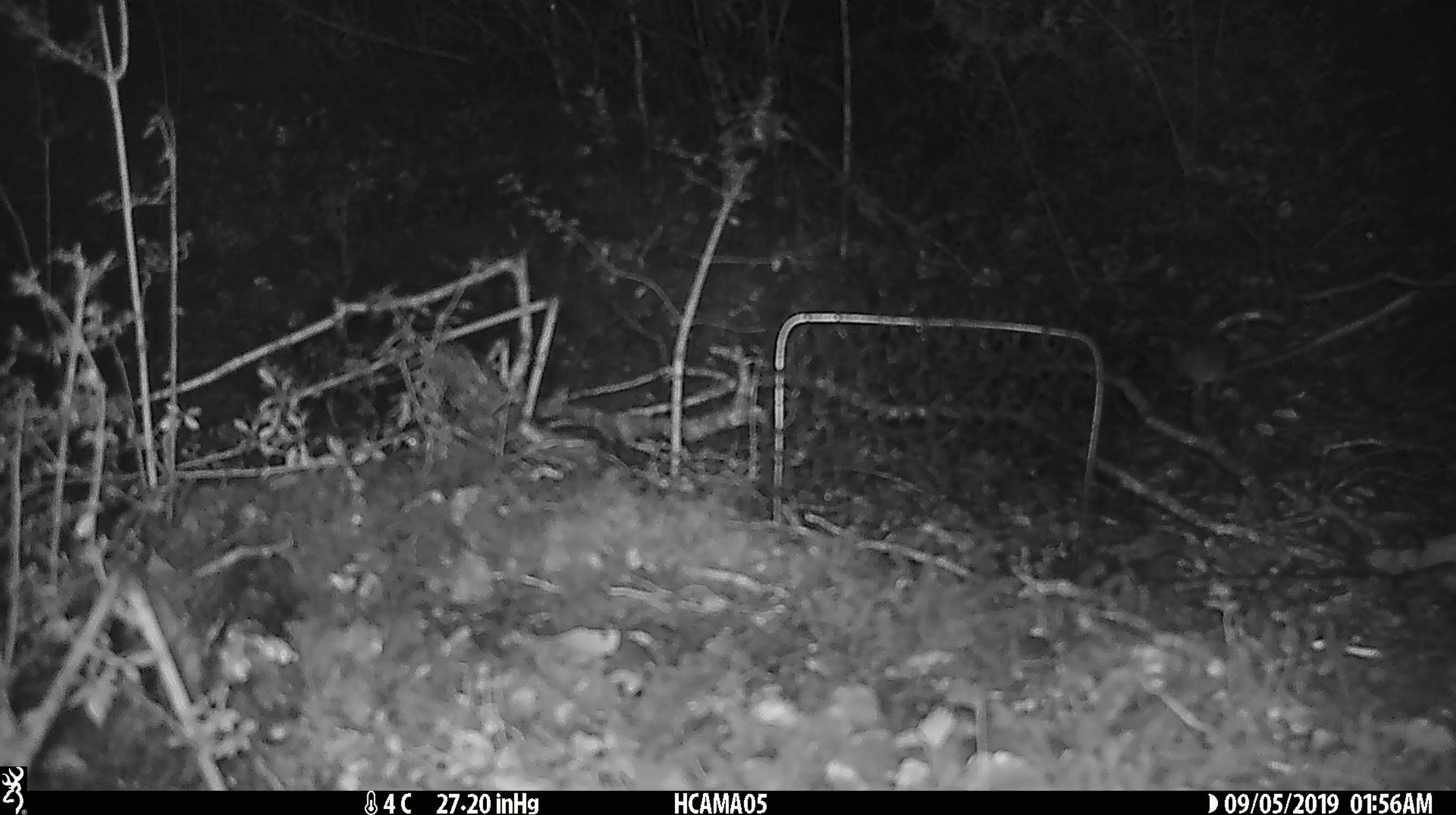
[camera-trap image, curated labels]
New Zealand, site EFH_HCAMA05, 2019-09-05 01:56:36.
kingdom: Animalia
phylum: Chordata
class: Mammalia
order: Rodentia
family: Muridae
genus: Mus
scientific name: Mus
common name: mouse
Mouse (Mus).